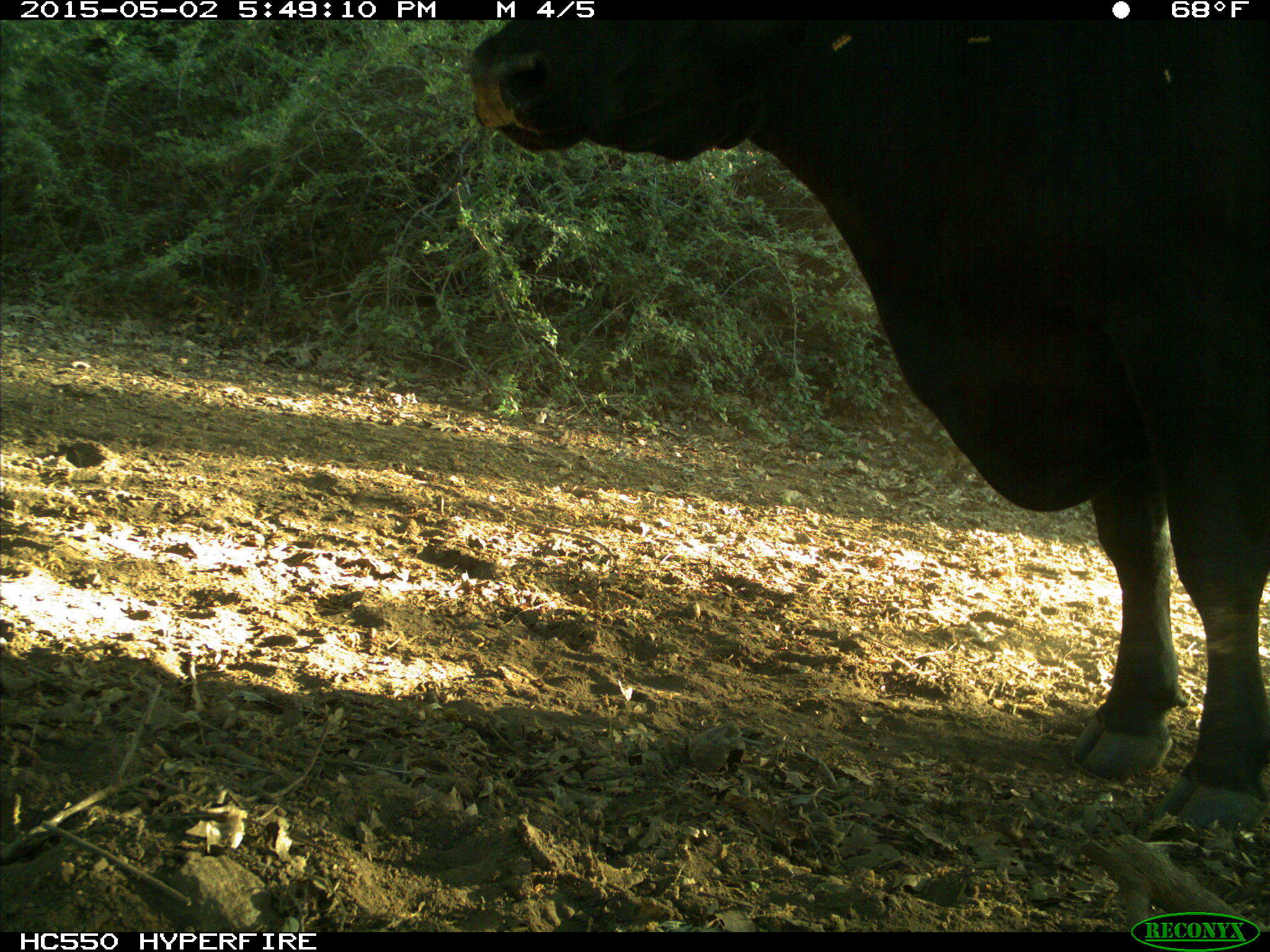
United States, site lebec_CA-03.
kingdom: Animalia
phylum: Chordata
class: Mammalia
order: Artiodactyla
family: Bovidae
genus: Bos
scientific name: Bos taurus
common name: domestic cow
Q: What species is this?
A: Bos taurus (domestic cow).